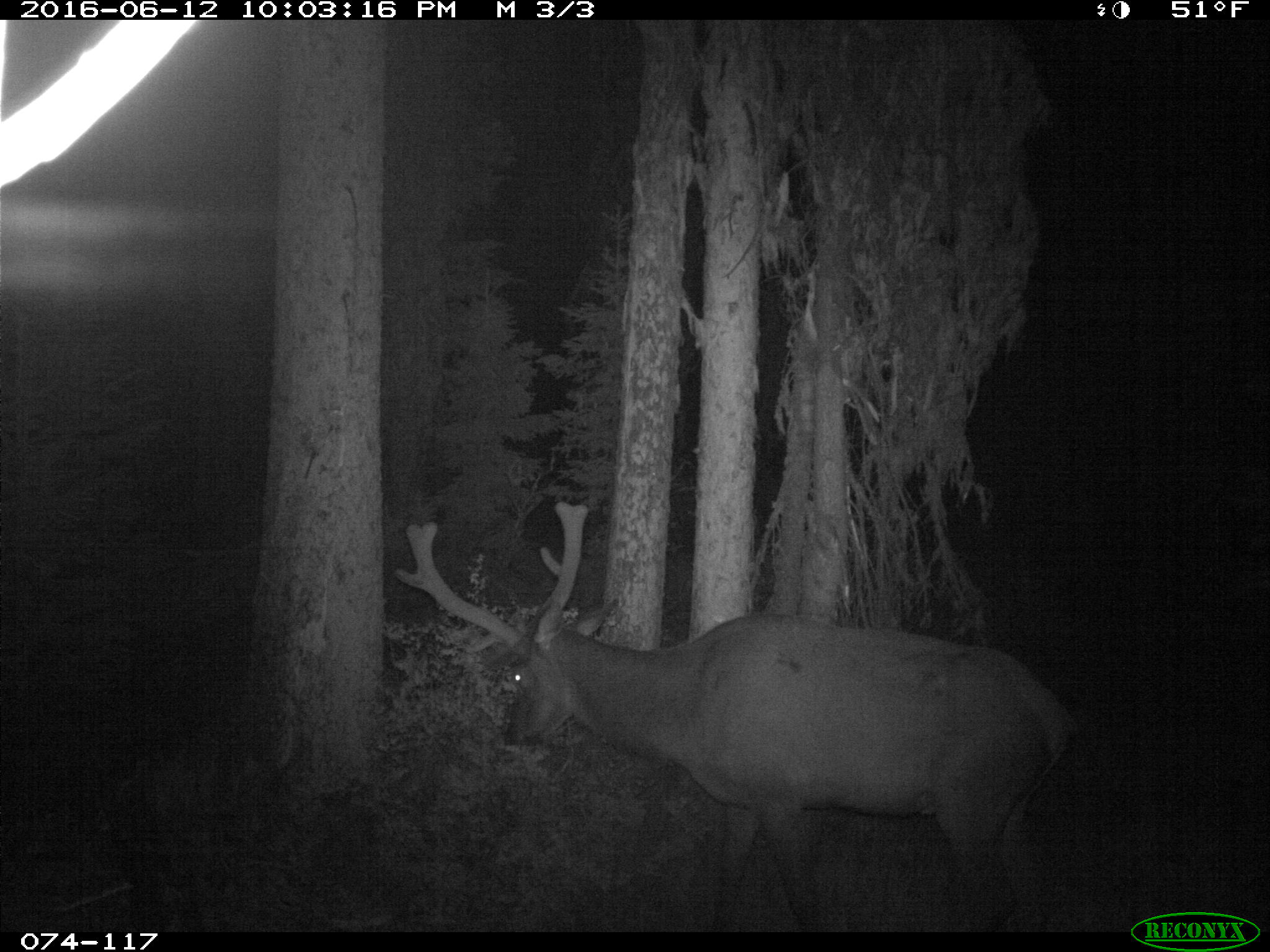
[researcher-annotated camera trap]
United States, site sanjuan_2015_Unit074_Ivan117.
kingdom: Animalia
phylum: Chordata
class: Mammalia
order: Artiodactyla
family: Cervidae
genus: Cervus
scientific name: Cervus elaphus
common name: red deer